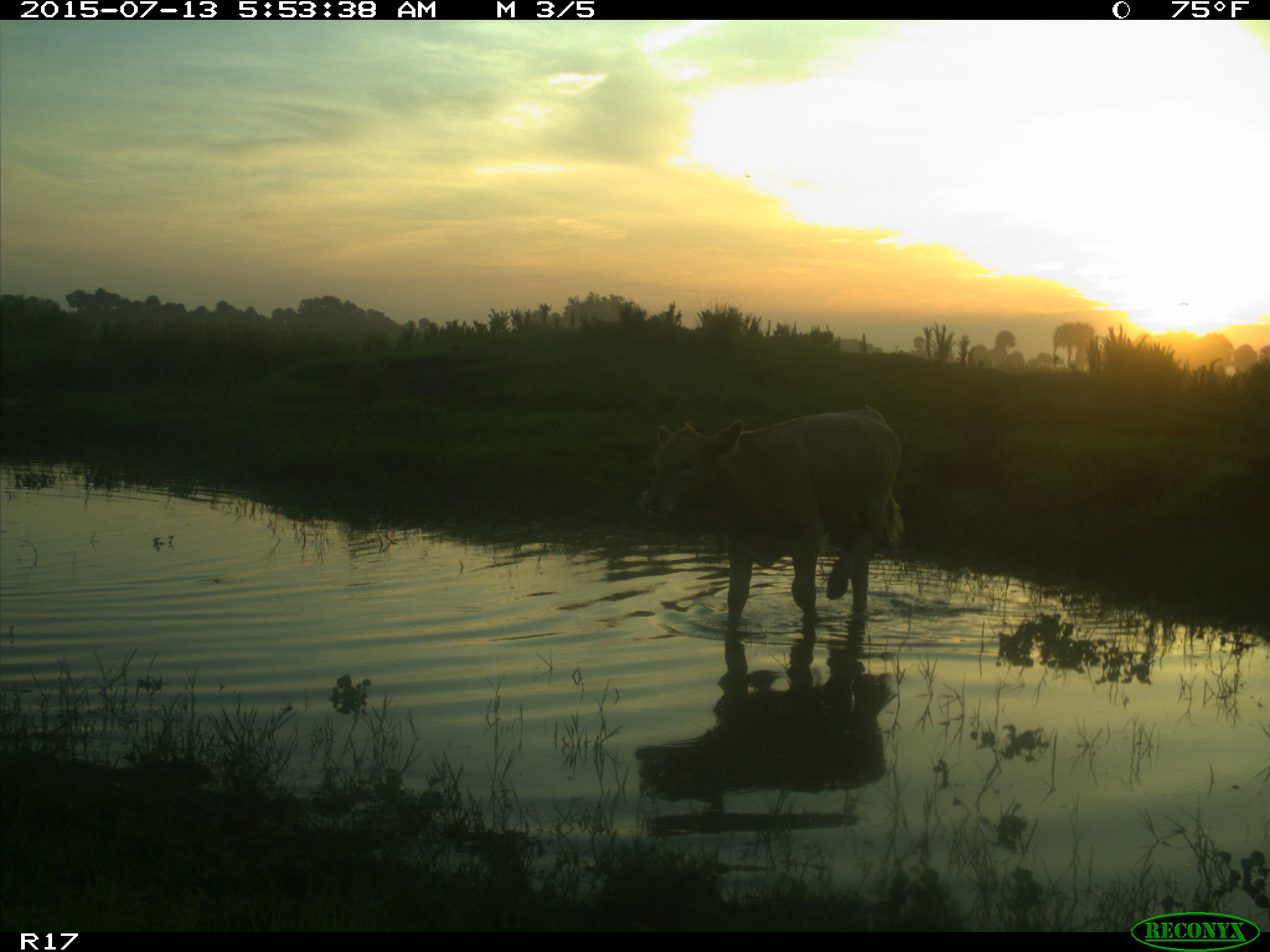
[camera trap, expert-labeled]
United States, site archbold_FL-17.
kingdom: Animalia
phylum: Chordata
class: Mammalia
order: Artiodactyla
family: Bovidae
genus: Bos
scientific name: Bos taurus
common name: domestic cow